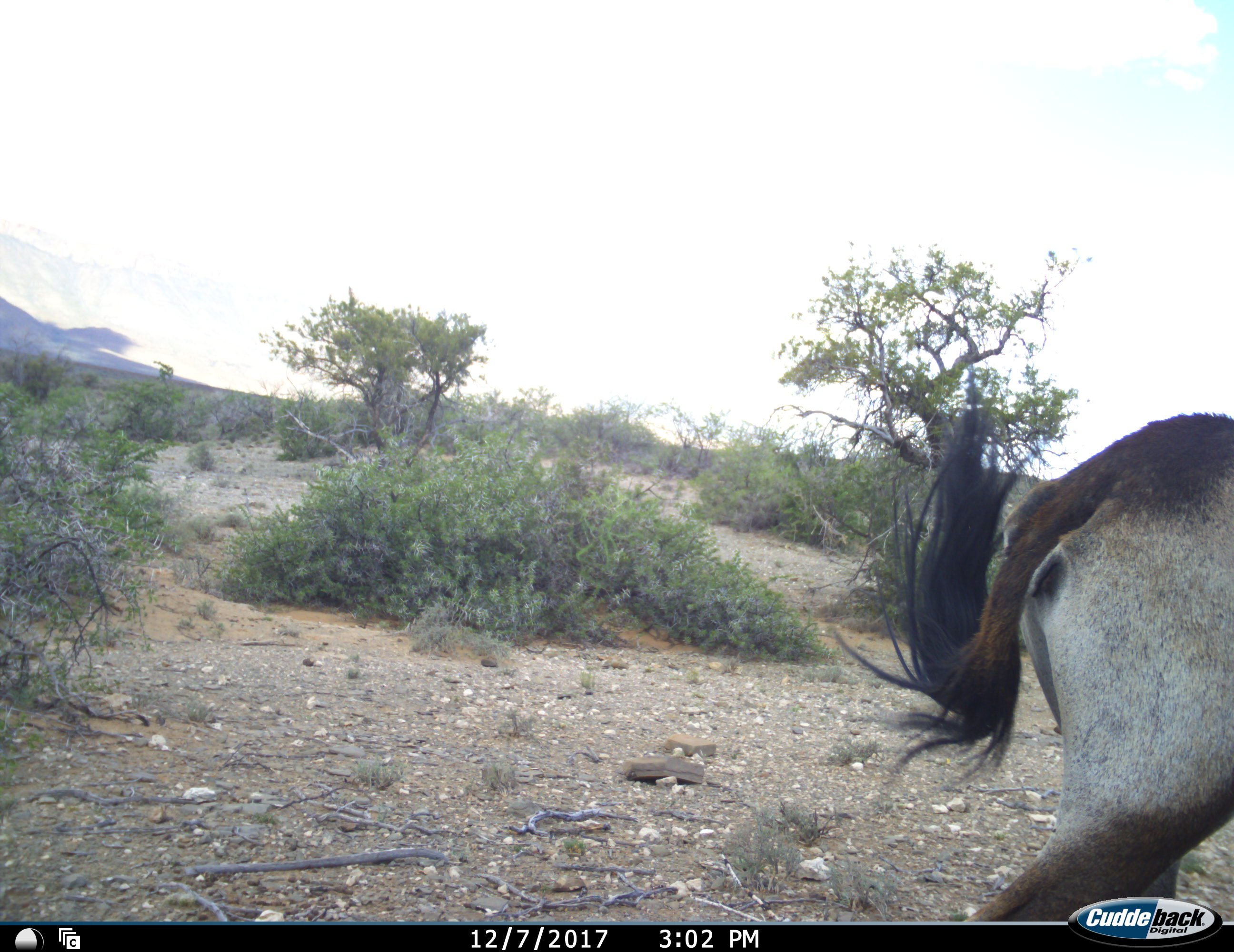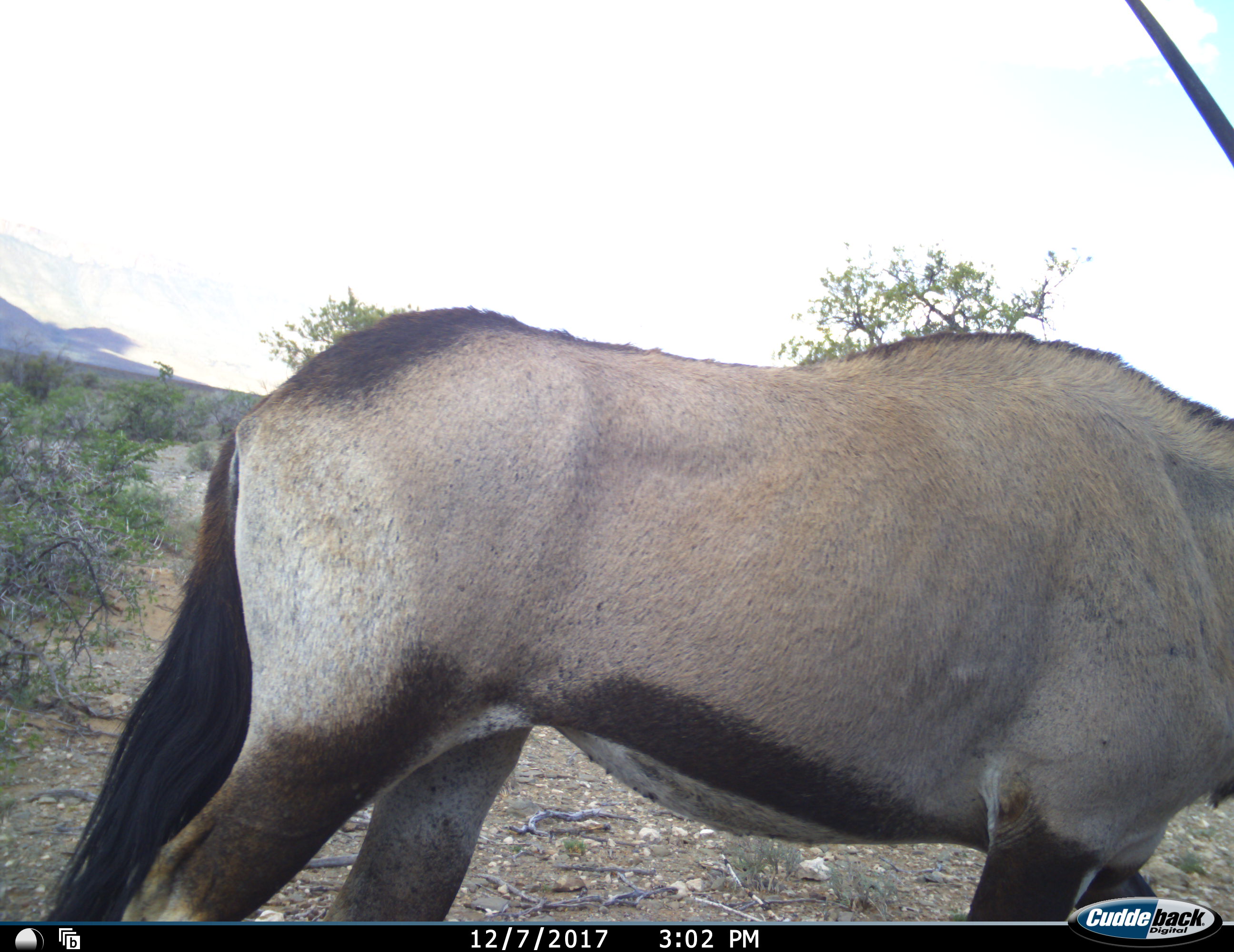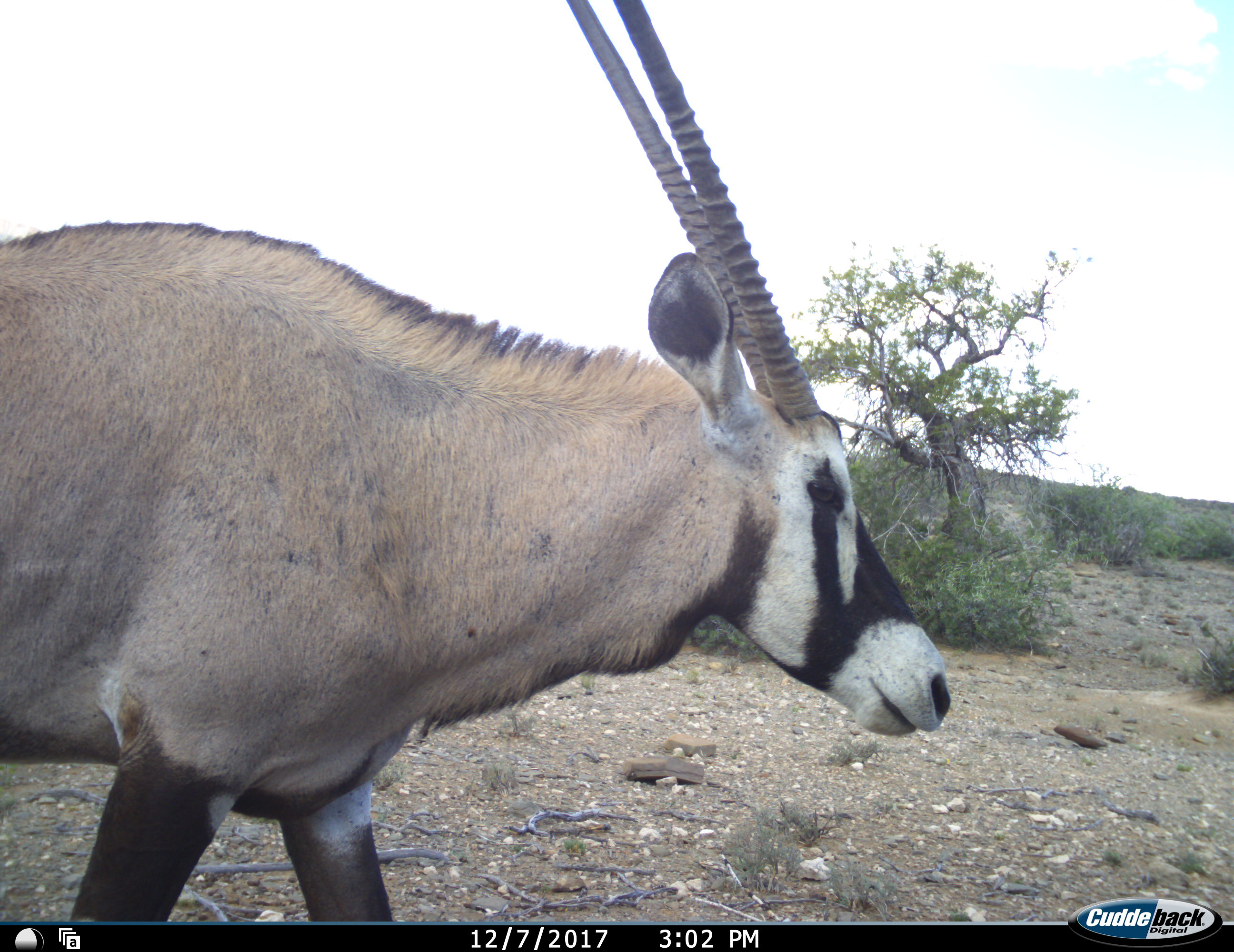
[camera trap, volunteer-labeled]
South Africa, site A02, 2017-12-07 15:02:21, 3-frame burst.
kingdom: Animalia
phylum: Chordata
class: Mammalia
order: Artiodactyla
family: Bovidae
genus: Oryx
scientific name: Oryx gazella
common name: gemsbok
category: gemsbokoryx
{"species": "gemsbokoryx (gemsbok) (Oryx gazella)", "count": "1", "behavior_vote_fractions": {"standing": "0%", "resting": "14%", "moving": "86%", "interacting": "0%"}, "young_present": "0%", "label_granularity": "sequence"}